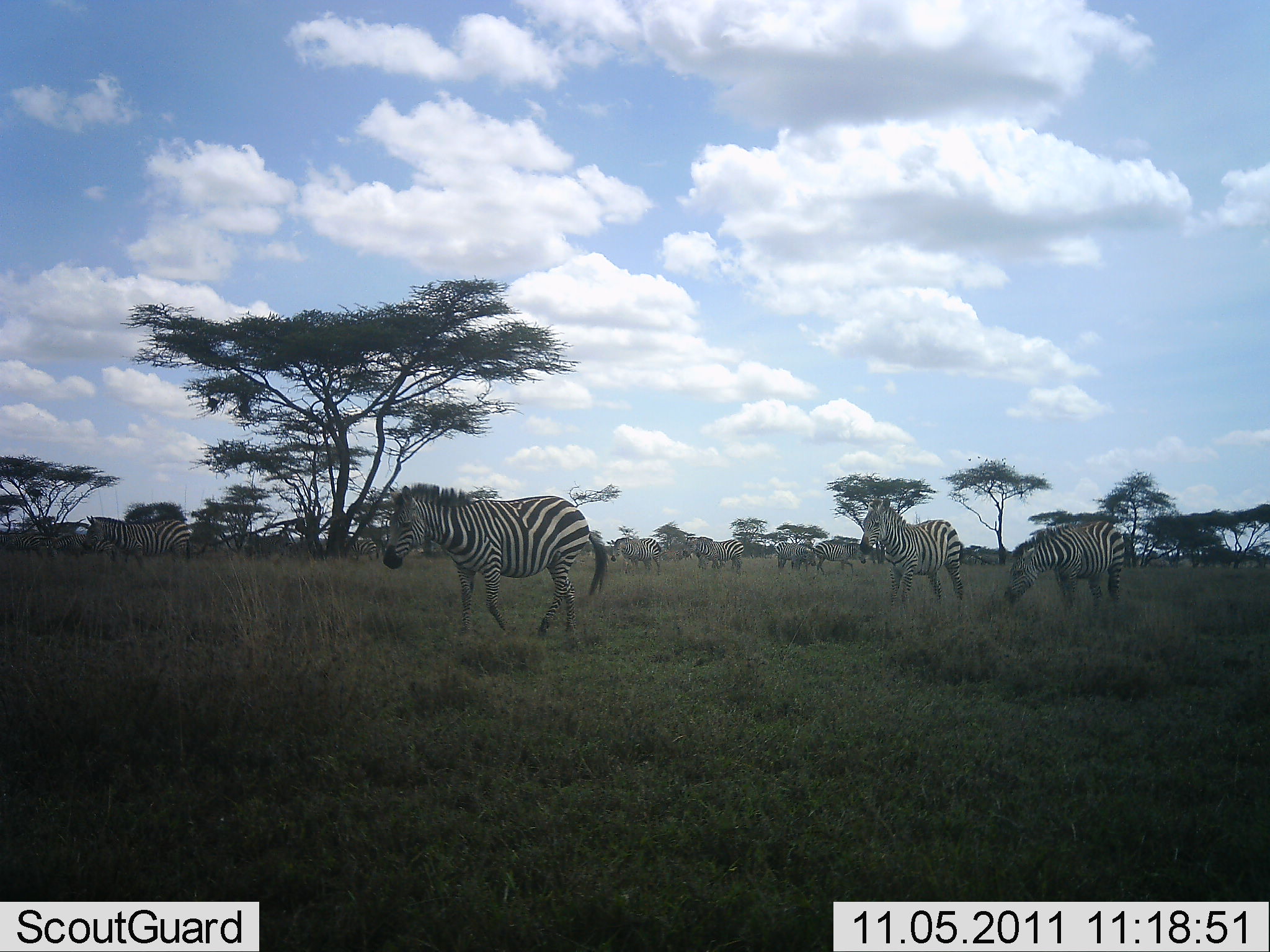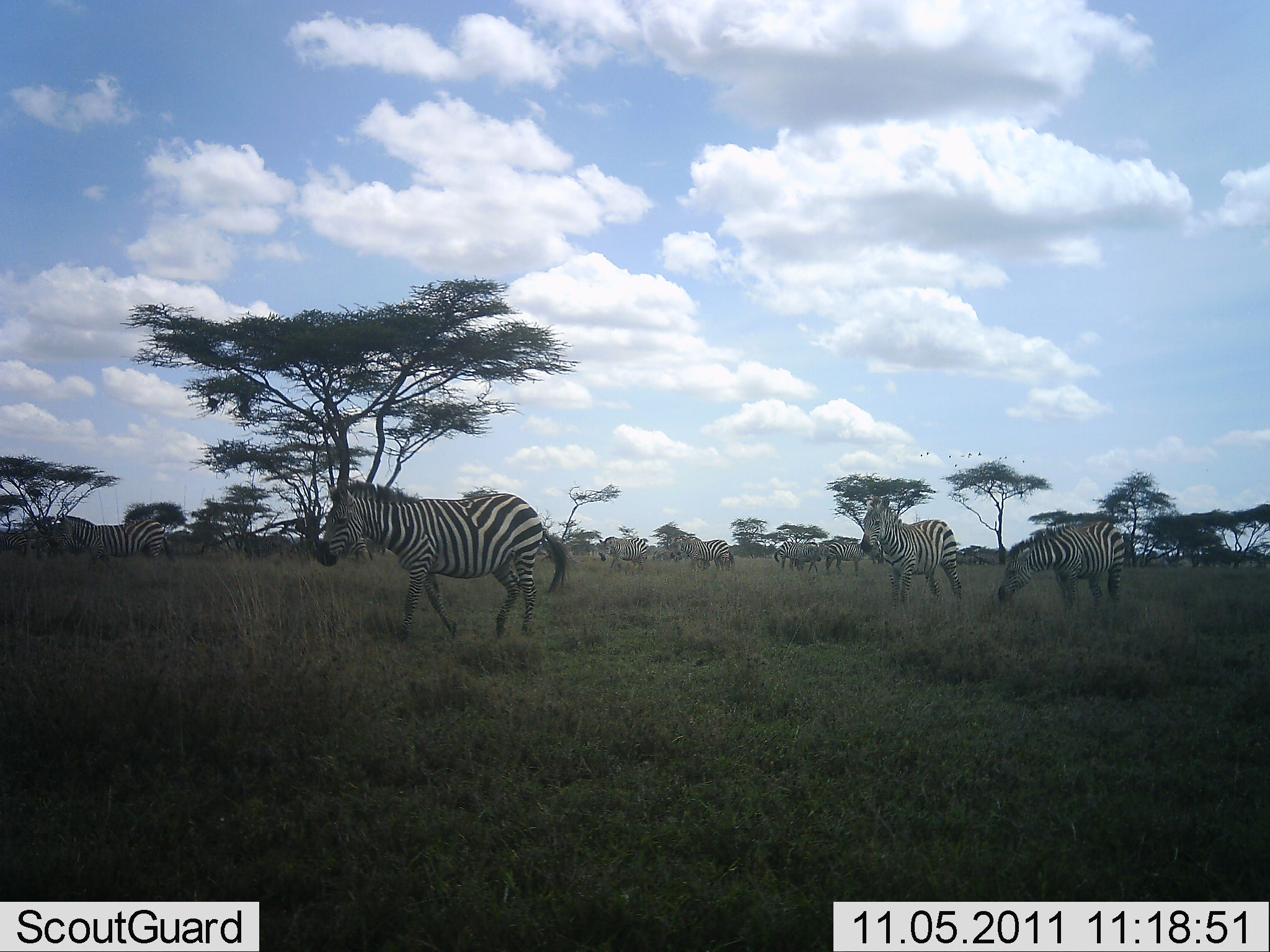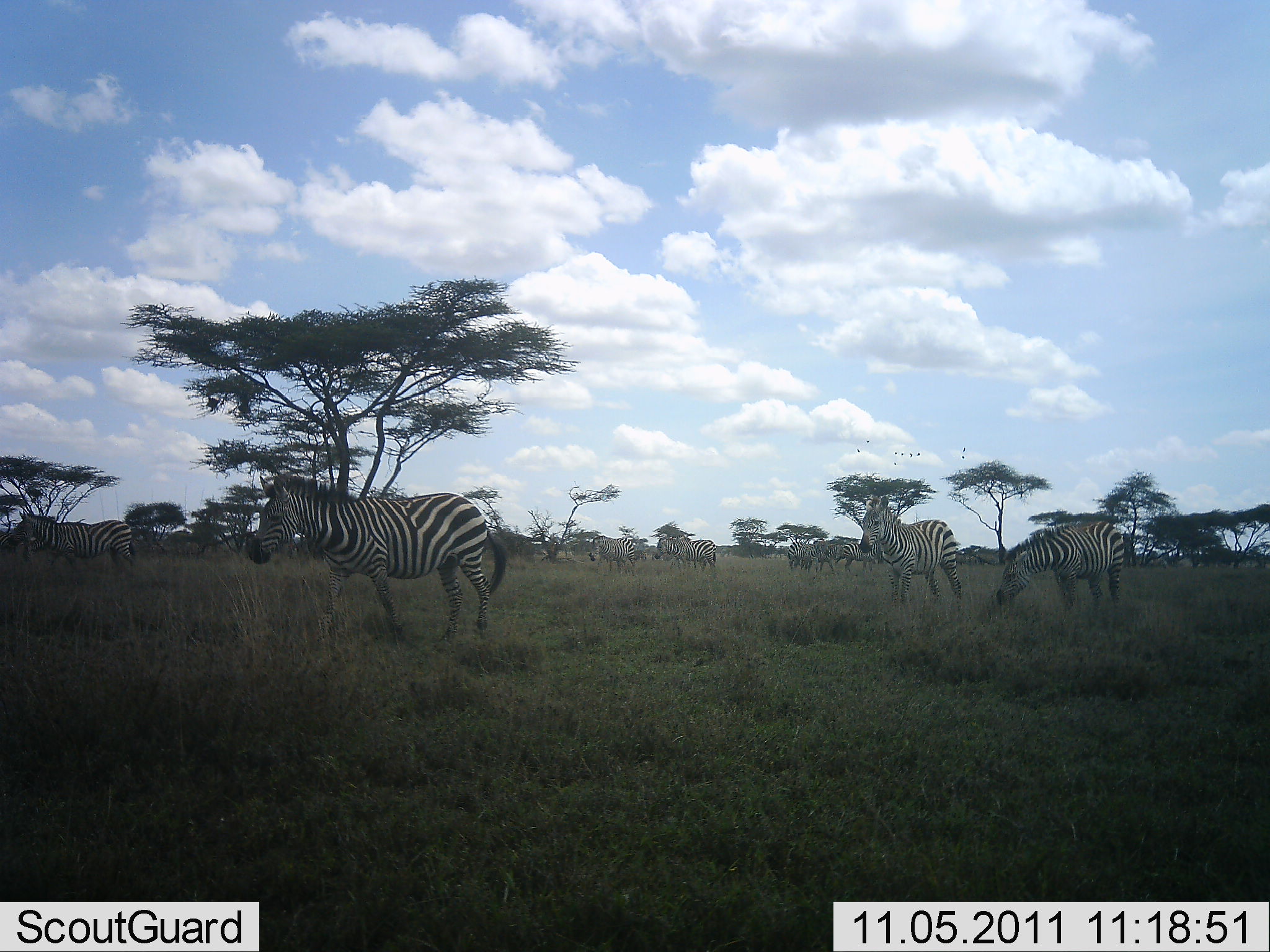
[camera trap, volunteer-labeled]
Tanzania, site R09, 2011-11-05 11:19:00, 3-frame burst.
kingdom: Animalia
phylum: Chordata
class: Mammalia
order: Perissodactyla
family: Equidae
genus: Equus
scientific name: Equus quagga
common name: plains zebra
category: zebra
Zebra (plains zebra) (Equus quagga), count 11-50. Behavior (volunteer vote fractions): standing 58%, resting 0%, moving 92%, interacting 0%. Young present (vote fraction): 0%. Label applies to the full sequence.